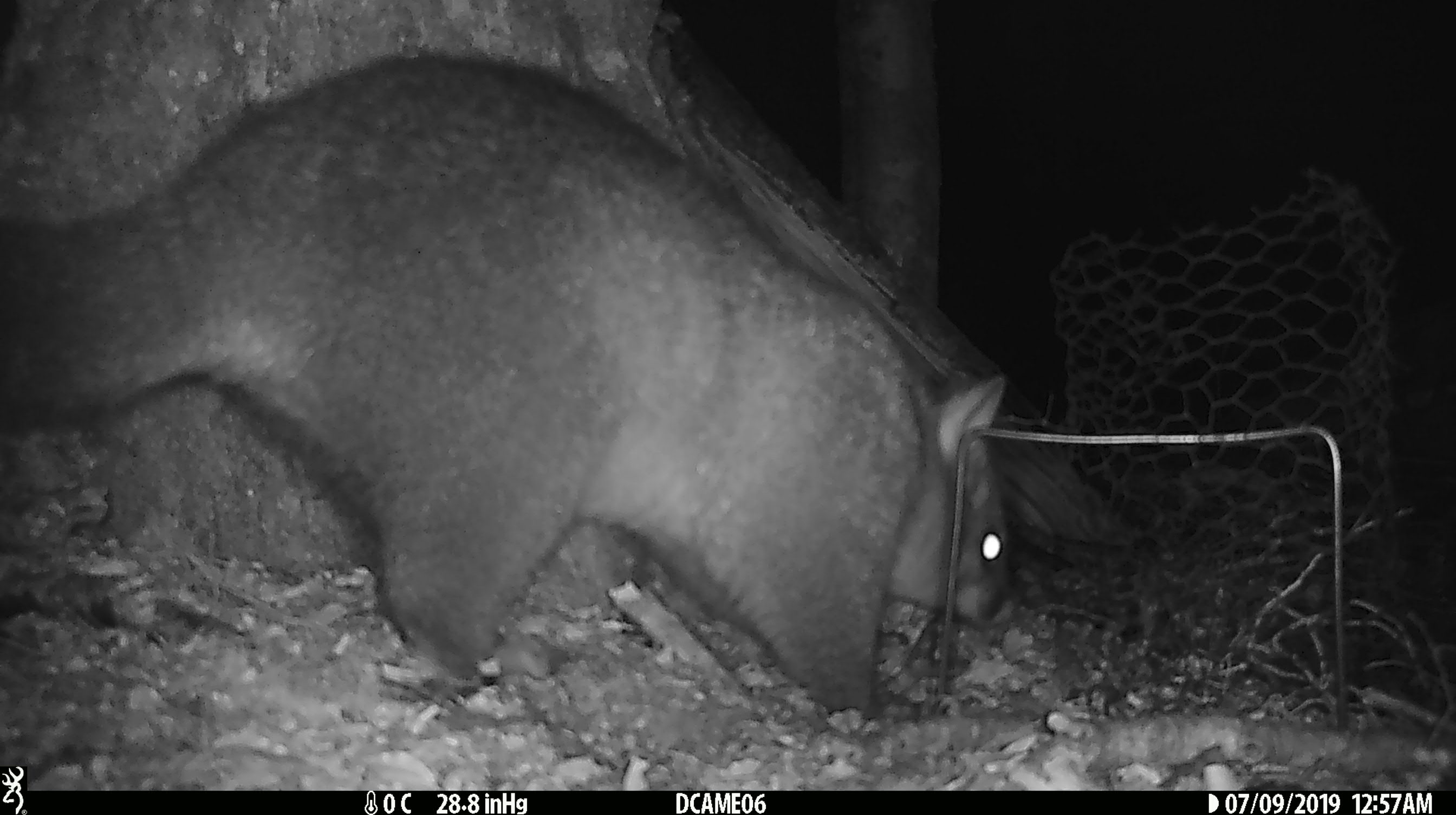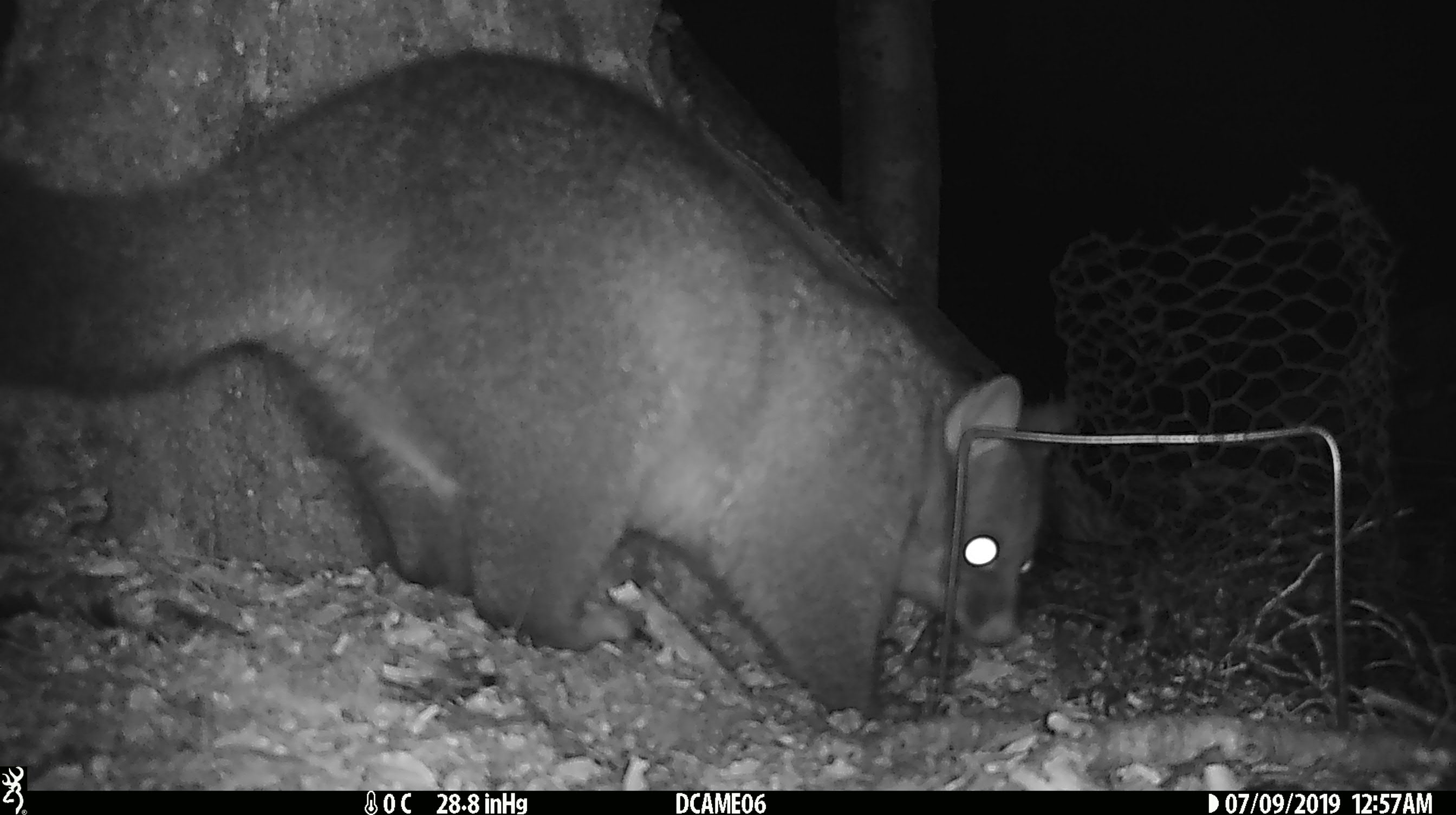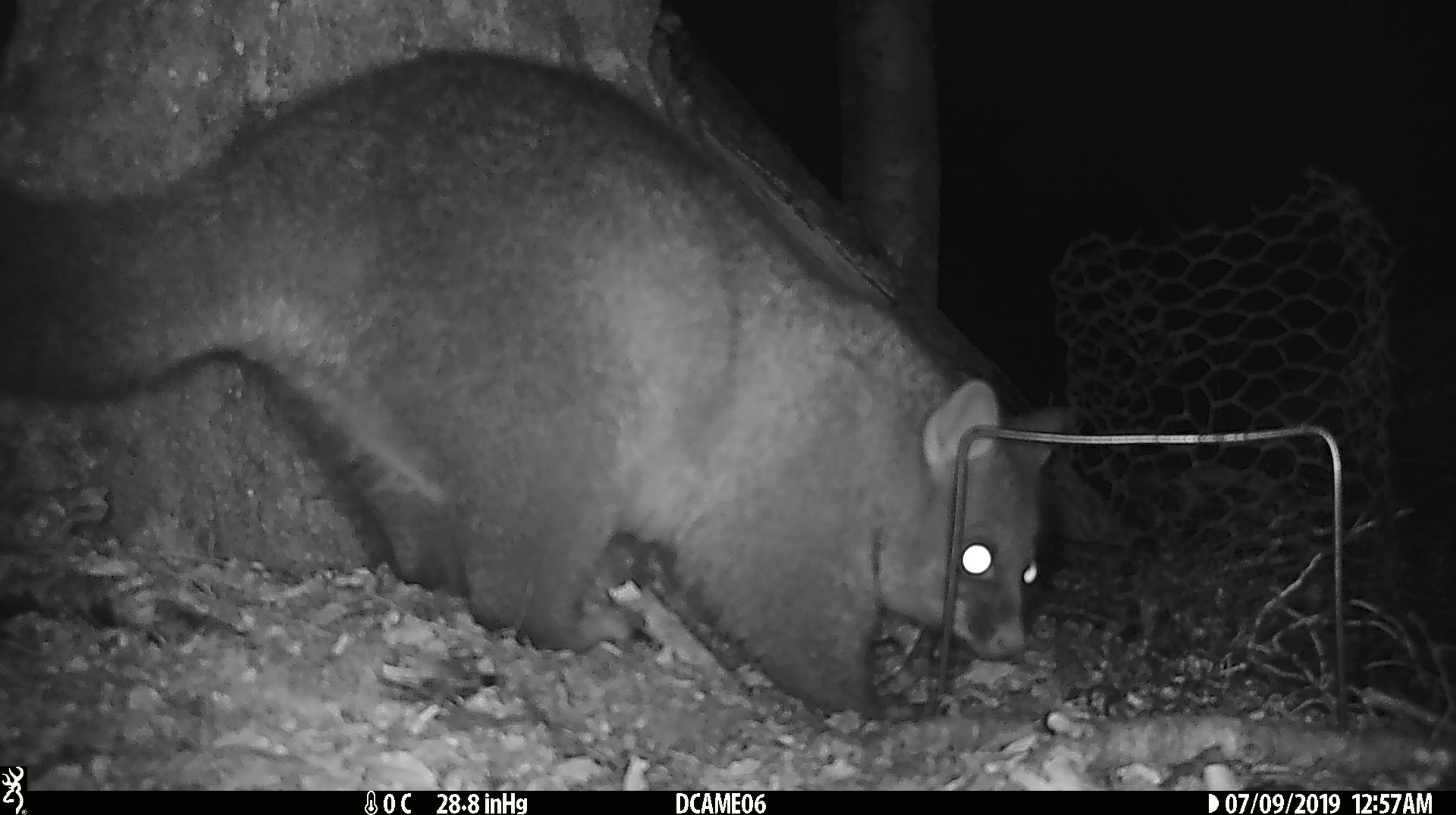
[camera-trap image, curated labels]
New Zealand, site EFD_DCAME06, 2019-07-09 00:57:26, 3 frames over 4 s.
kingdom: Animalia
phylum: Chordata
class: Mammalia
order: Diprotodontia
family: Phalangeridae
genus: Trichosurus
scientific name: Trichosurus vulpecula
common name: common brushtail possum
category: possum